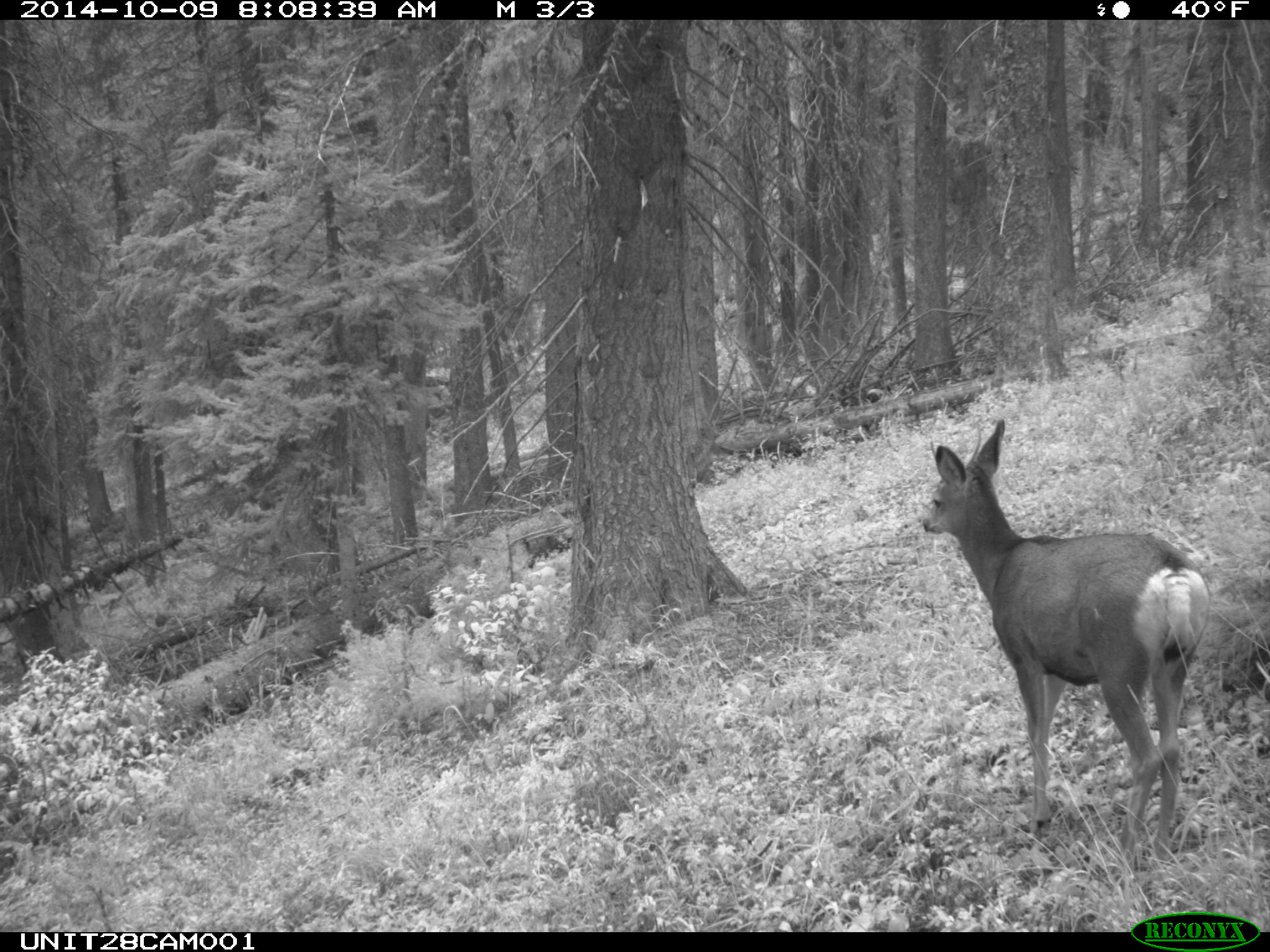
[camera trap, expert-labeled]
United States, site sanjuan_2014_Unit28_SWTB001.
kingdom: Animalia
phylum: Chordata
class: Mammalia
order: Artiodactyla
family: Cervidae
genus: Odocoileus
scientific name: Odocoileus hemionus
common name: mule deer